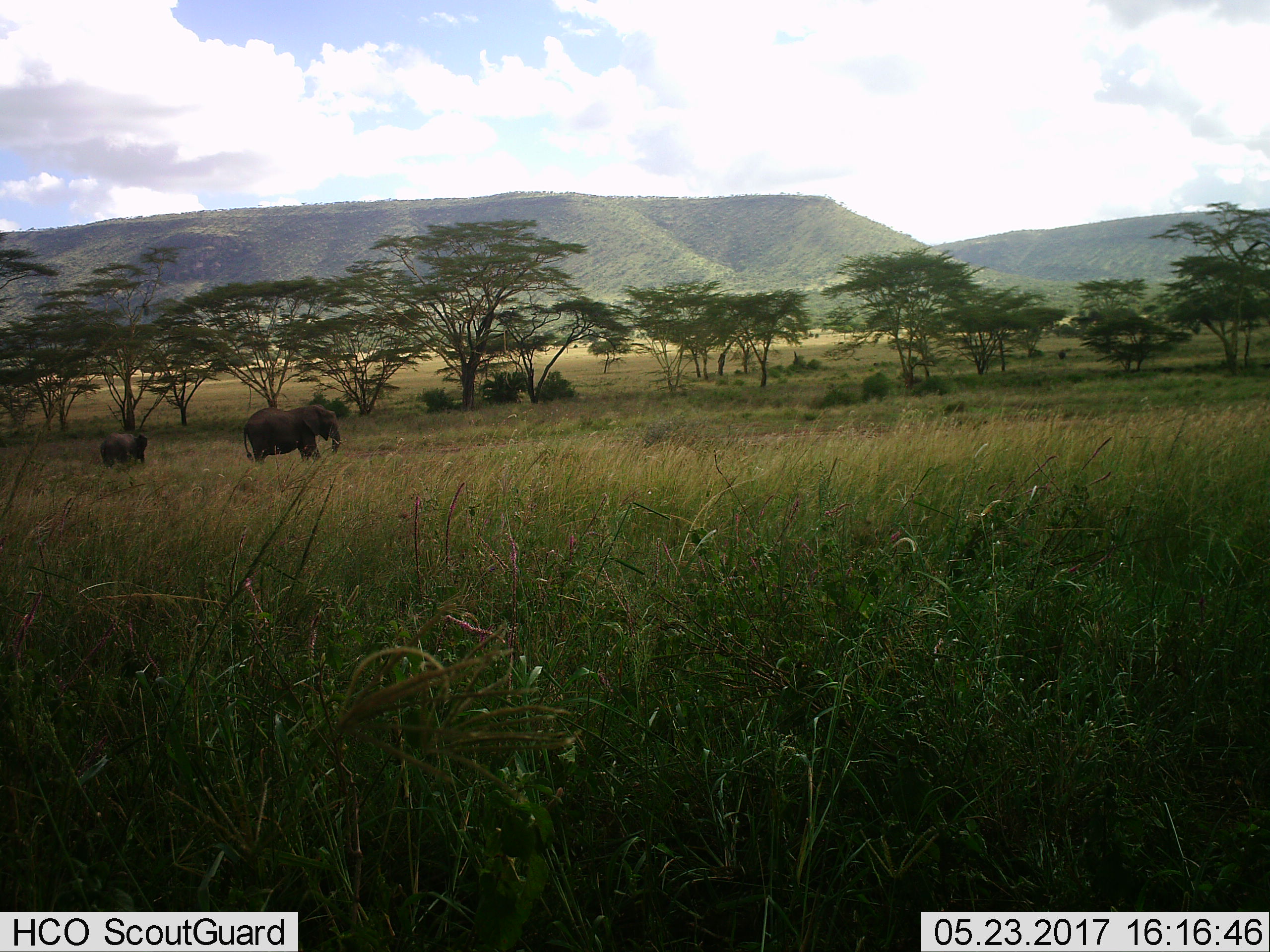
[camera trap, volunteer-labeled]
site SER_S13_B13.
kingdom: Animalia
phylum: Chordata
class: Mammalia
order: Proboscidea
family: Elephantidae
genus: Loxodonta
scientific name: Loxodonta africana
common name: african bush elephant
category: elephant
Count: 2.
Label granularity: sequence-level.